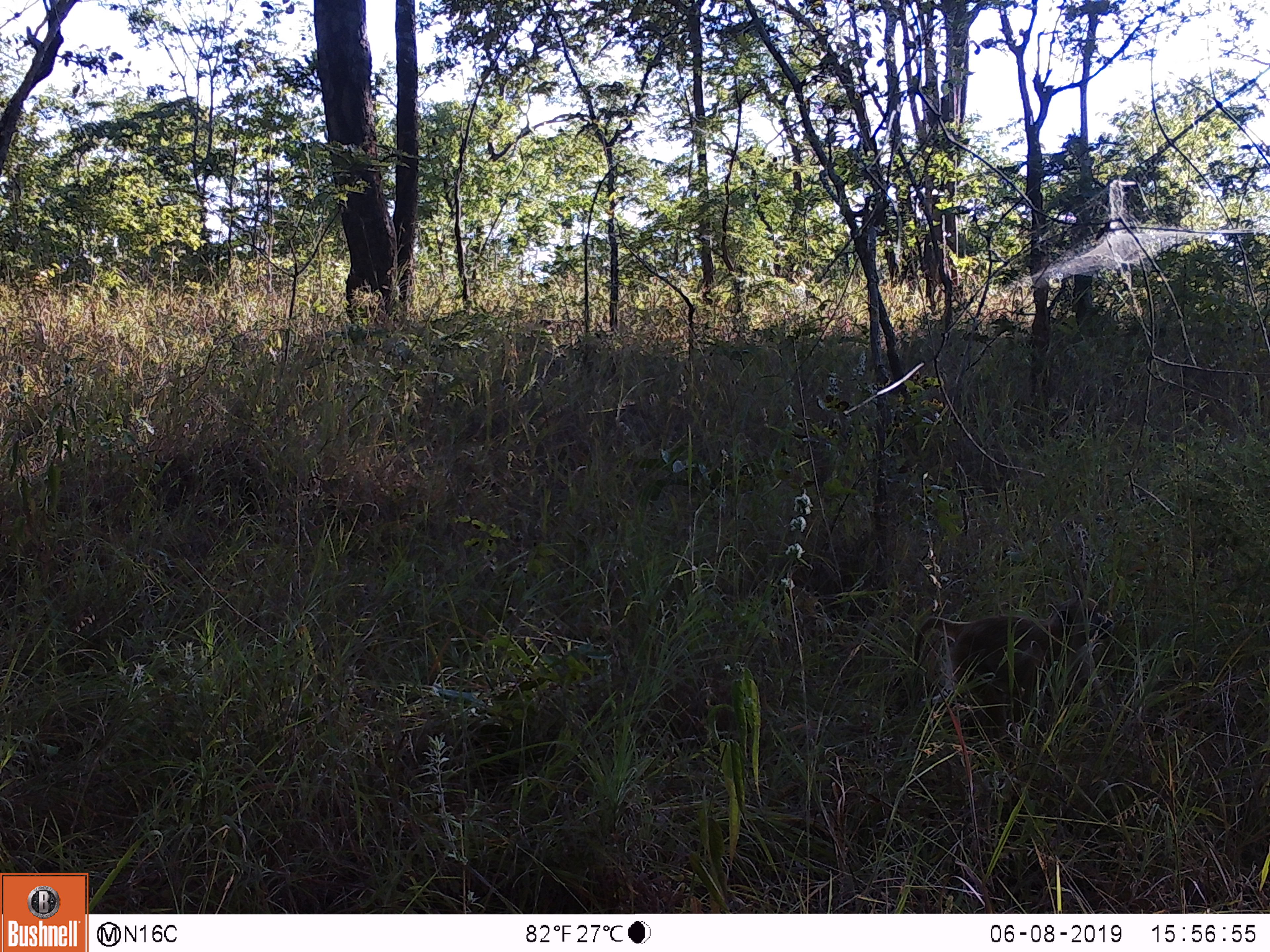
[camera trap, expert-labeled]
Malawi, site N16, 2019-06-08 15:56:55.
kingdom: Animalia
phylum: Chordata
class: Mammalia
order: Primates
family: Cercopithecidae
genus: Papio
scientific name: Papio cynocephalus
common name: yellow baboon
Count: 1.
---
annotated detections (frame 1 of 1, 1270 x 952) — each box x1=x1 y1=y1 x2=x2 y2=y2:
yellow baboon: x1=903 y1=587 x2=1118 y2=735